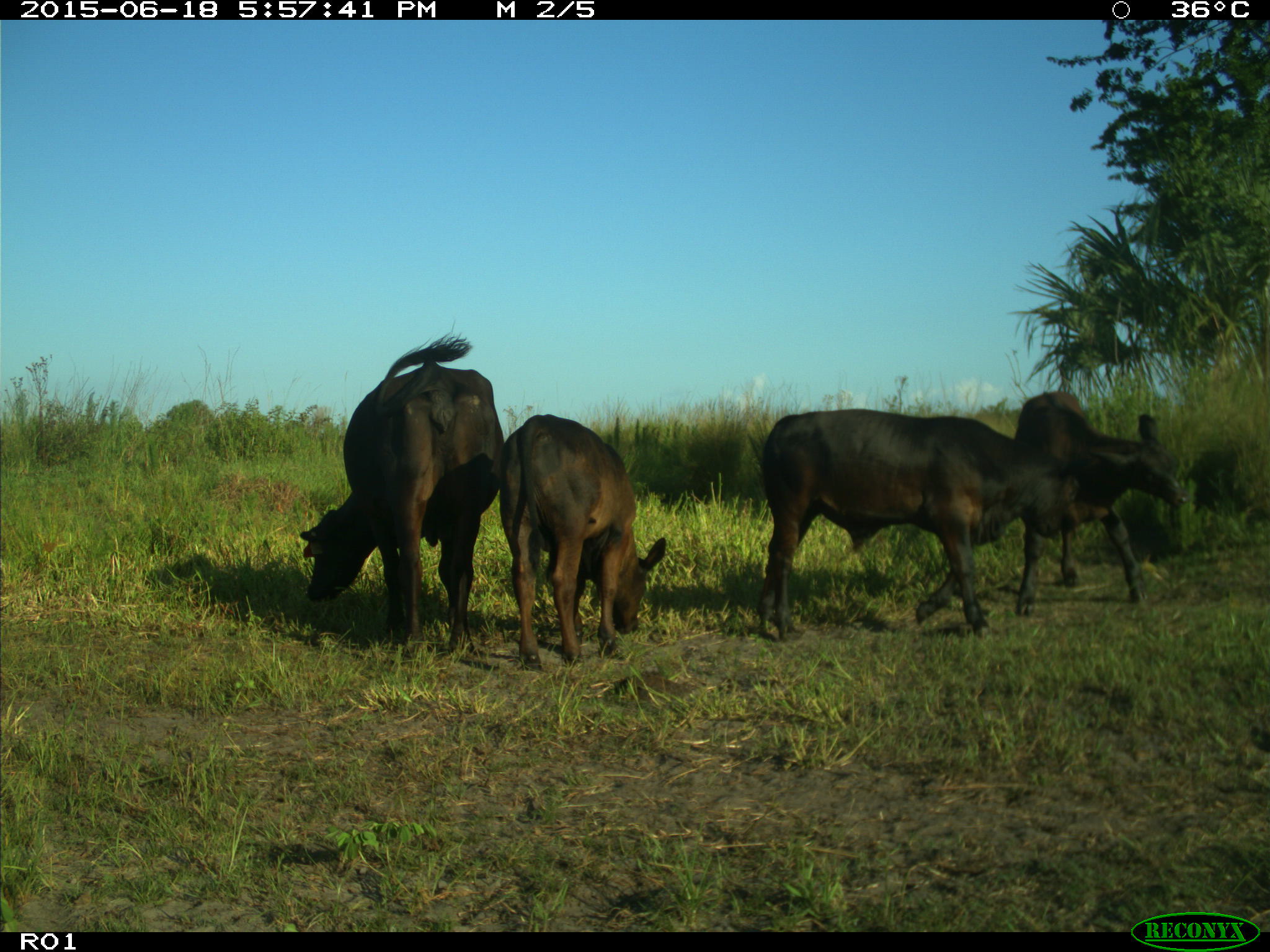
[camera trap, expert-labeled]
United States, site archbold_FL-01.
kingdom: Animalia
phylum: Chordata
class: Mammalia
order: Artiodactyla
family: Bovidae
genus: Bos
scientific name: Bos taurus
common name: domestic cow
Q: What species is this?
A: Bos taurus (domestic cow).